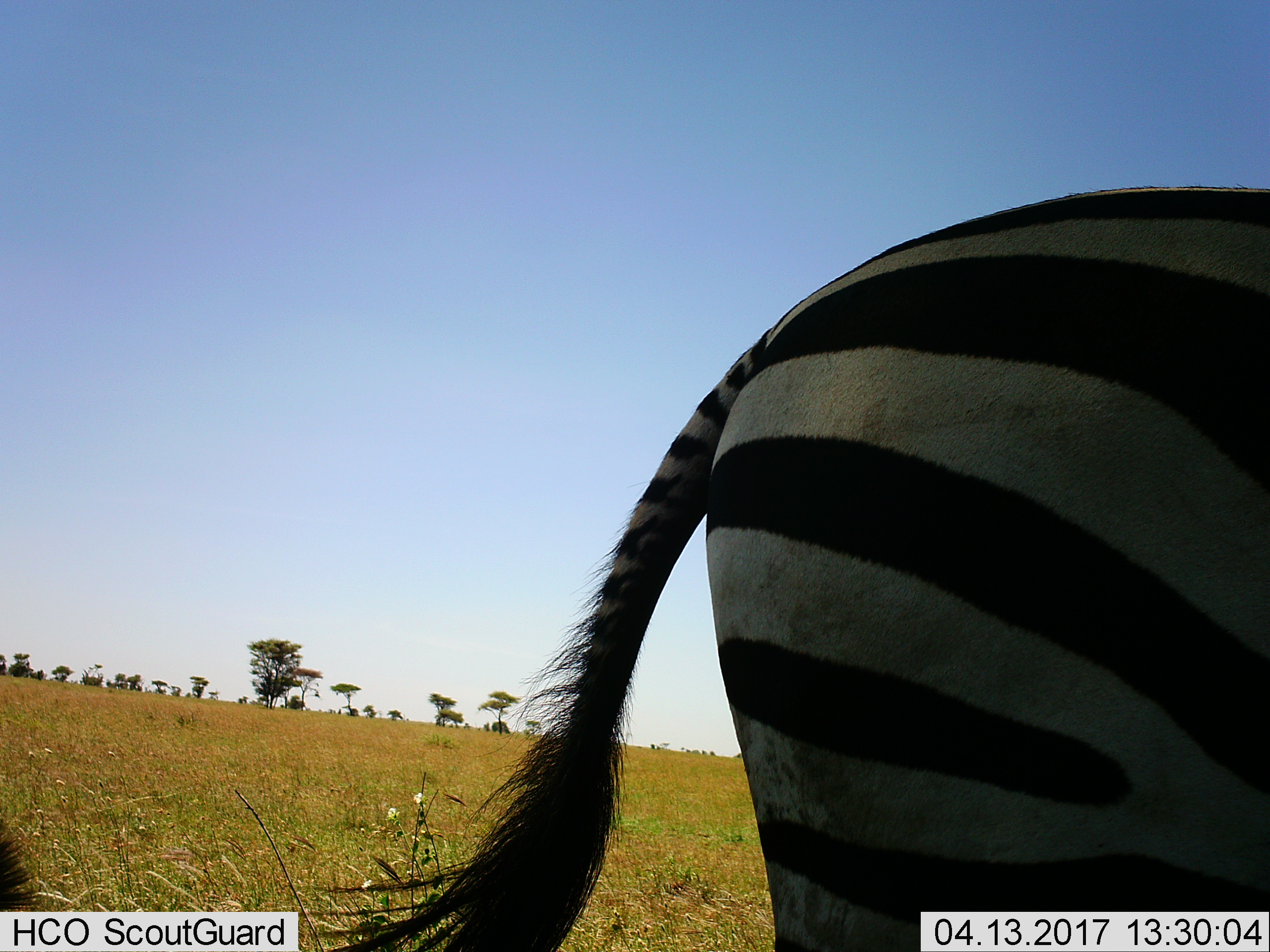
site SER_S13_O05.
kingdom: Animalia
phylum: Chordata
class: Mammalia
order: Perissodactyla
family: Equidae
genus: Equus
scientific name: Equus quagga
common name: plains zebra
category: zebraplains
Zebraplains (plains zebra) (Equus quagga), count 1. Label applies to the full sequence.